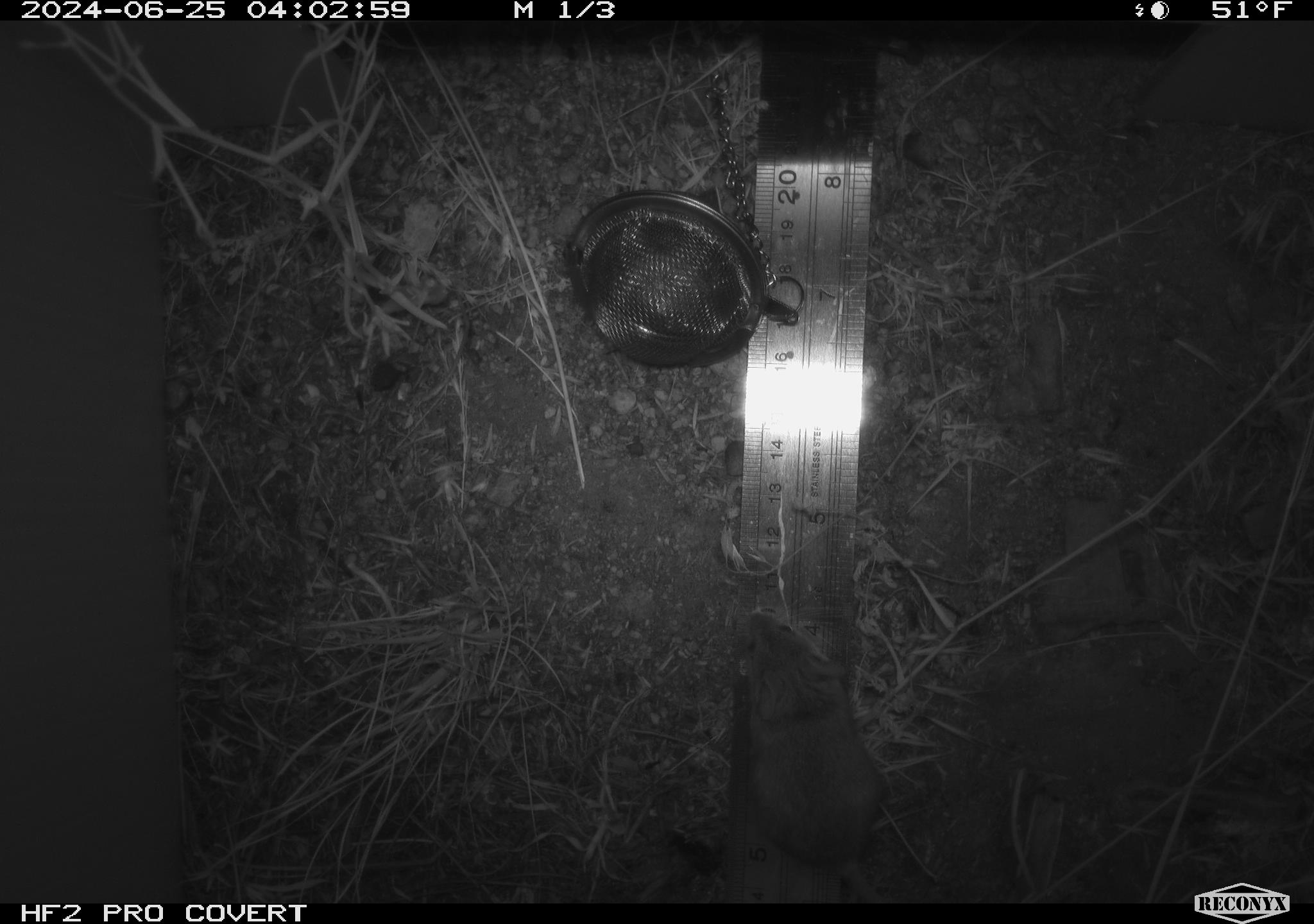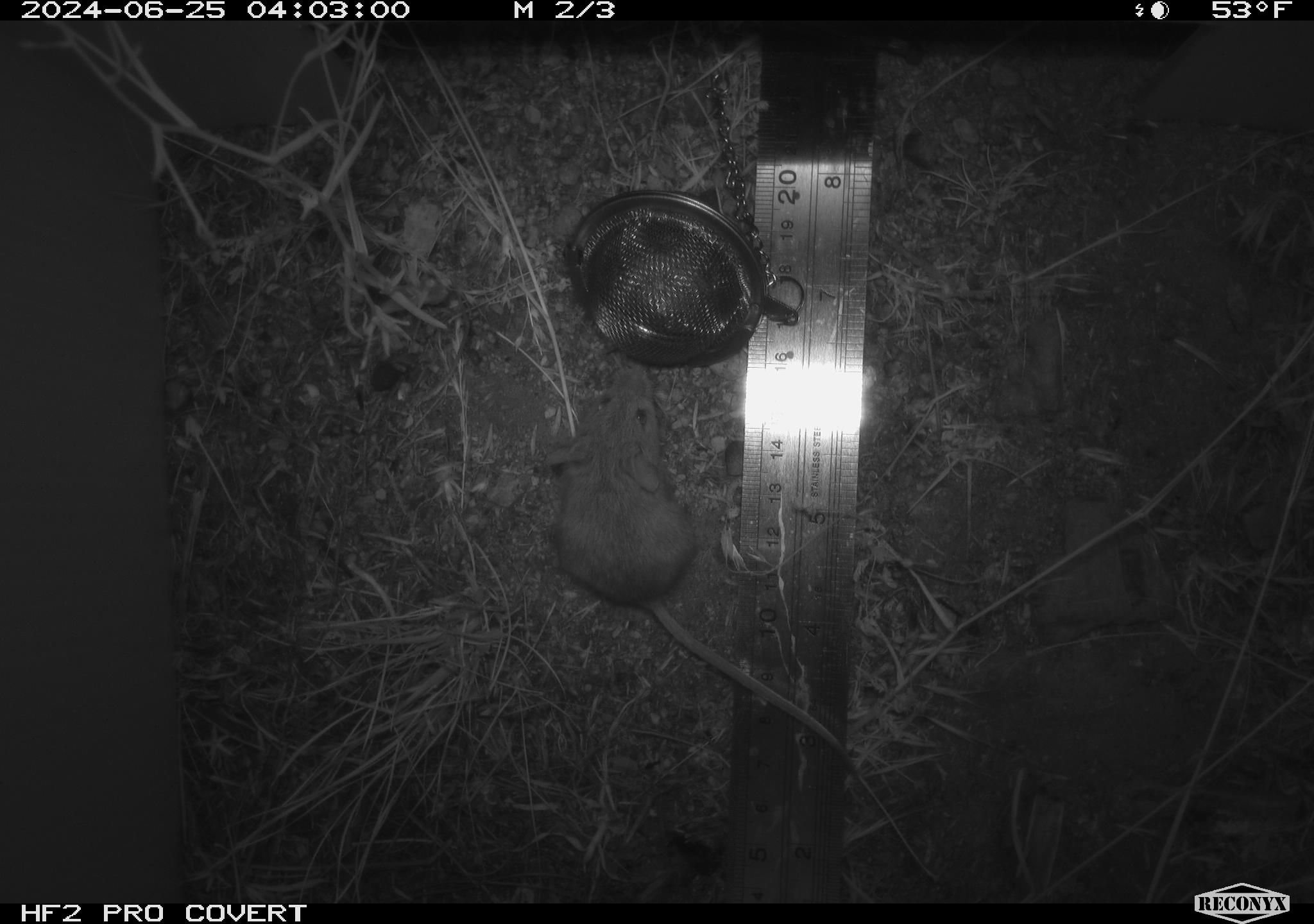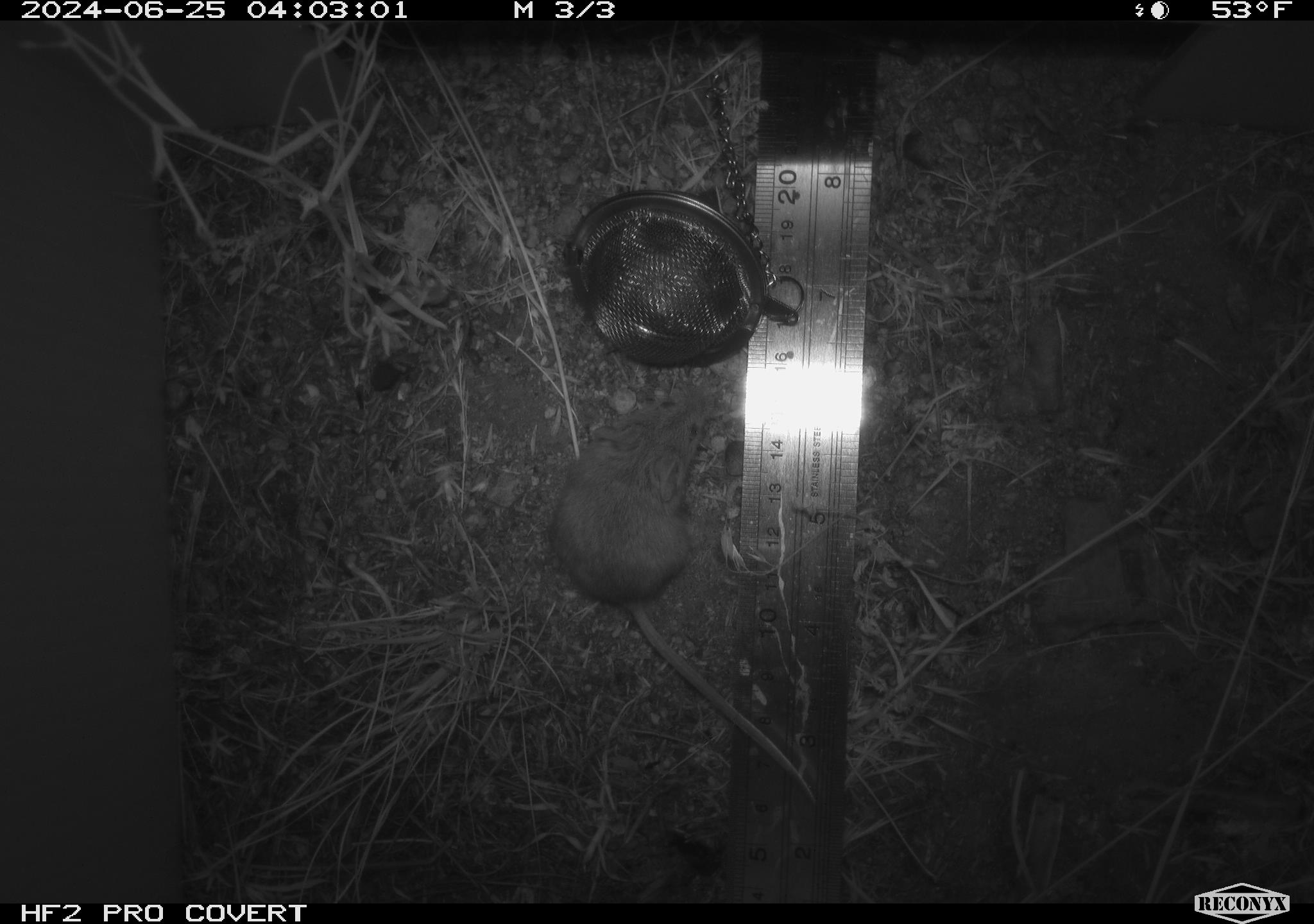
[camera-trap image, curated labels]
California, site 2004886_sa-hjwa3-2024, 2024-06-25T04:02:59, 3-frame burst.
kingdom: Animalia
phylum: Chordata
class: Mammalia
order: Rodentia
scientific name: Rodentia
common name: rodent